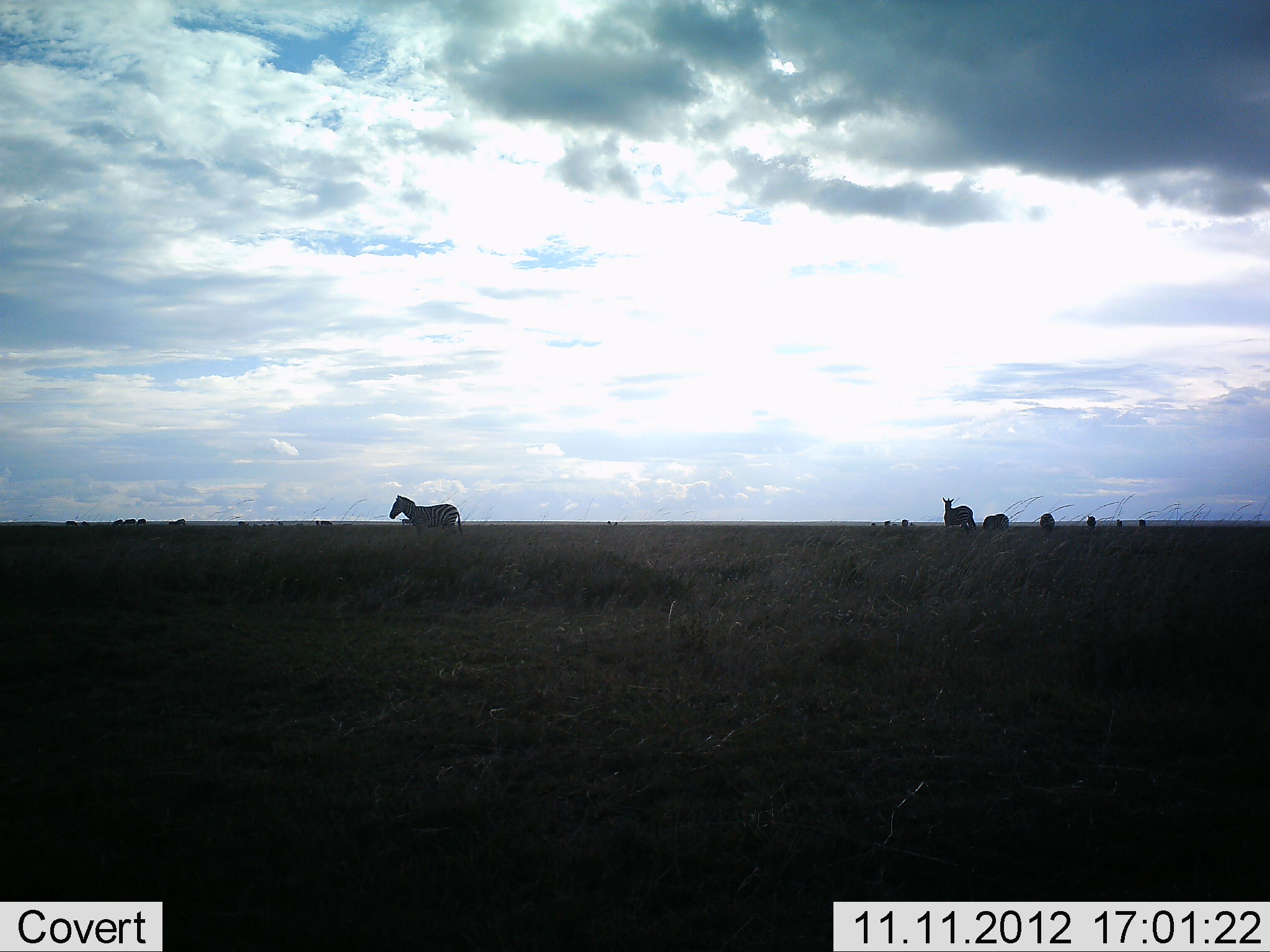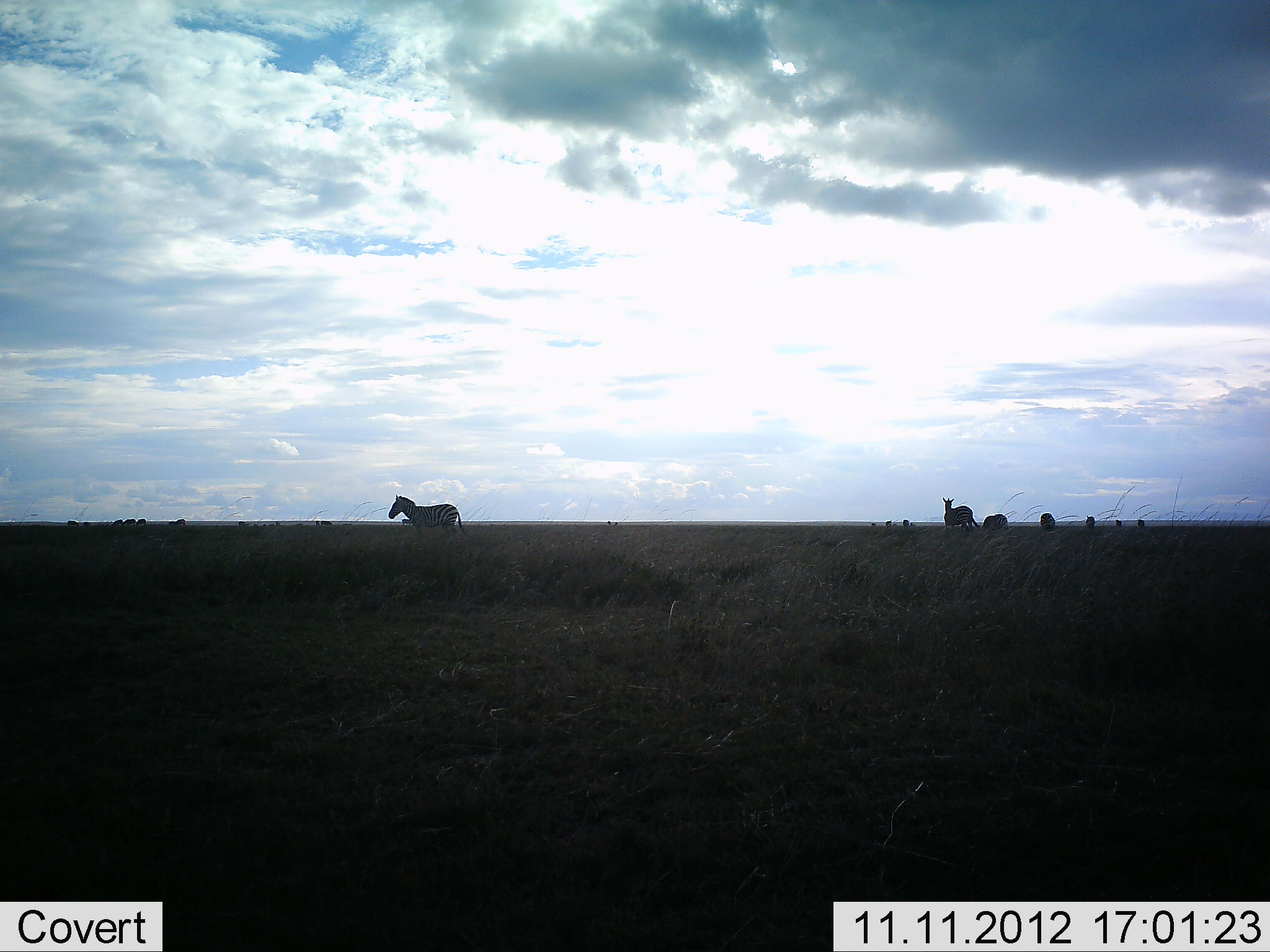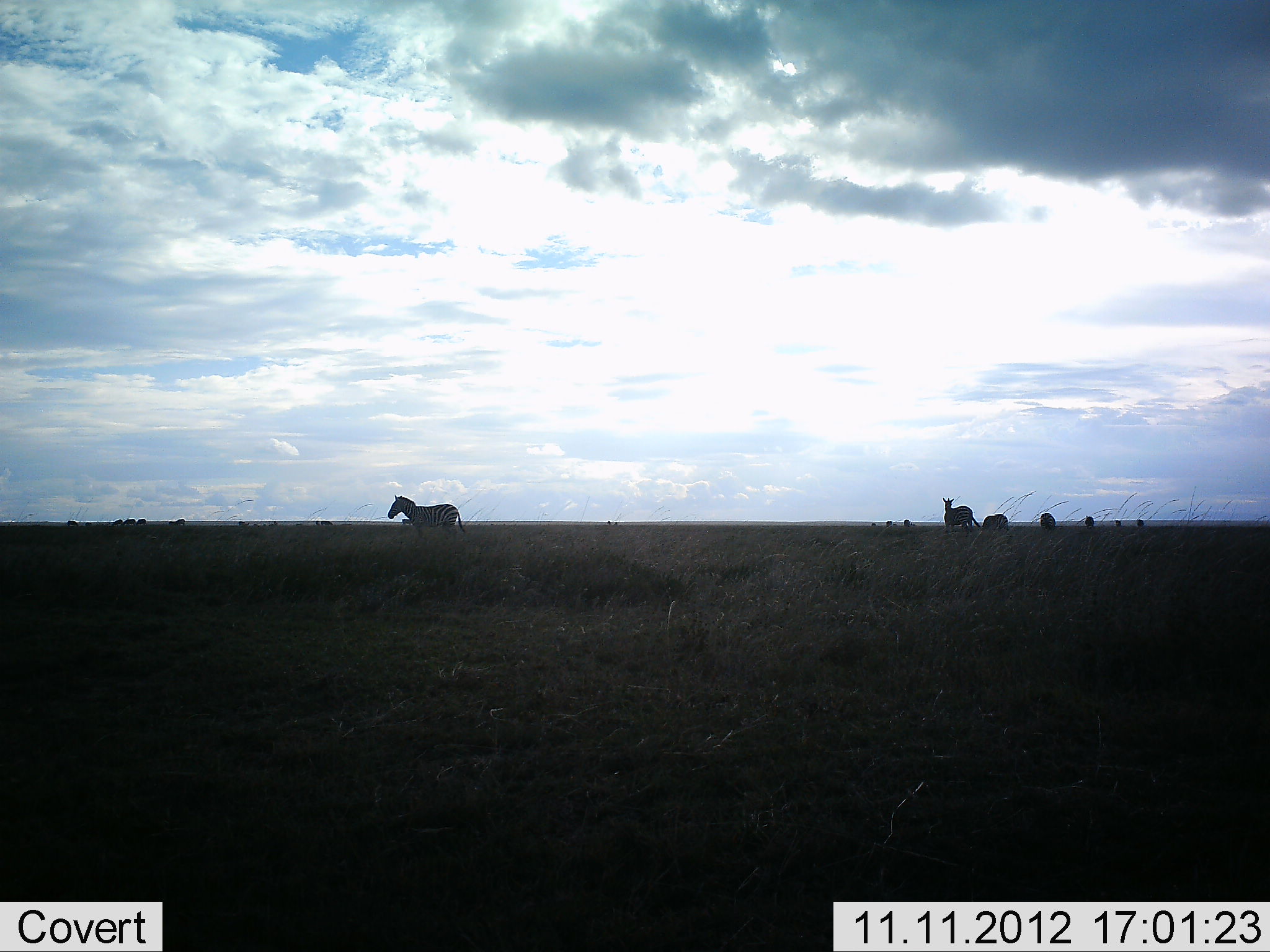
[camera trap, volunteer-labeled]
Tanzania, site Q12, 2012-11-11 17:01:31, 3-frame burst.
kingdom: Animalia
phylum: Chordata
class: Mammalia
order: Perissodactyla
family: Equidae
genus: Equus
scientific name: Equus quagga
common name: plains zebra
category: zebra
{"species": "zebra (plains zebra) (Equus quagga)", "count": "6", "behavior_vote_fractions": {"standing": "82%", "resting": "0%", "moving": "18%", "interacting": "0%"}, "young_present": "0%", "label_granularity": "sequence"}